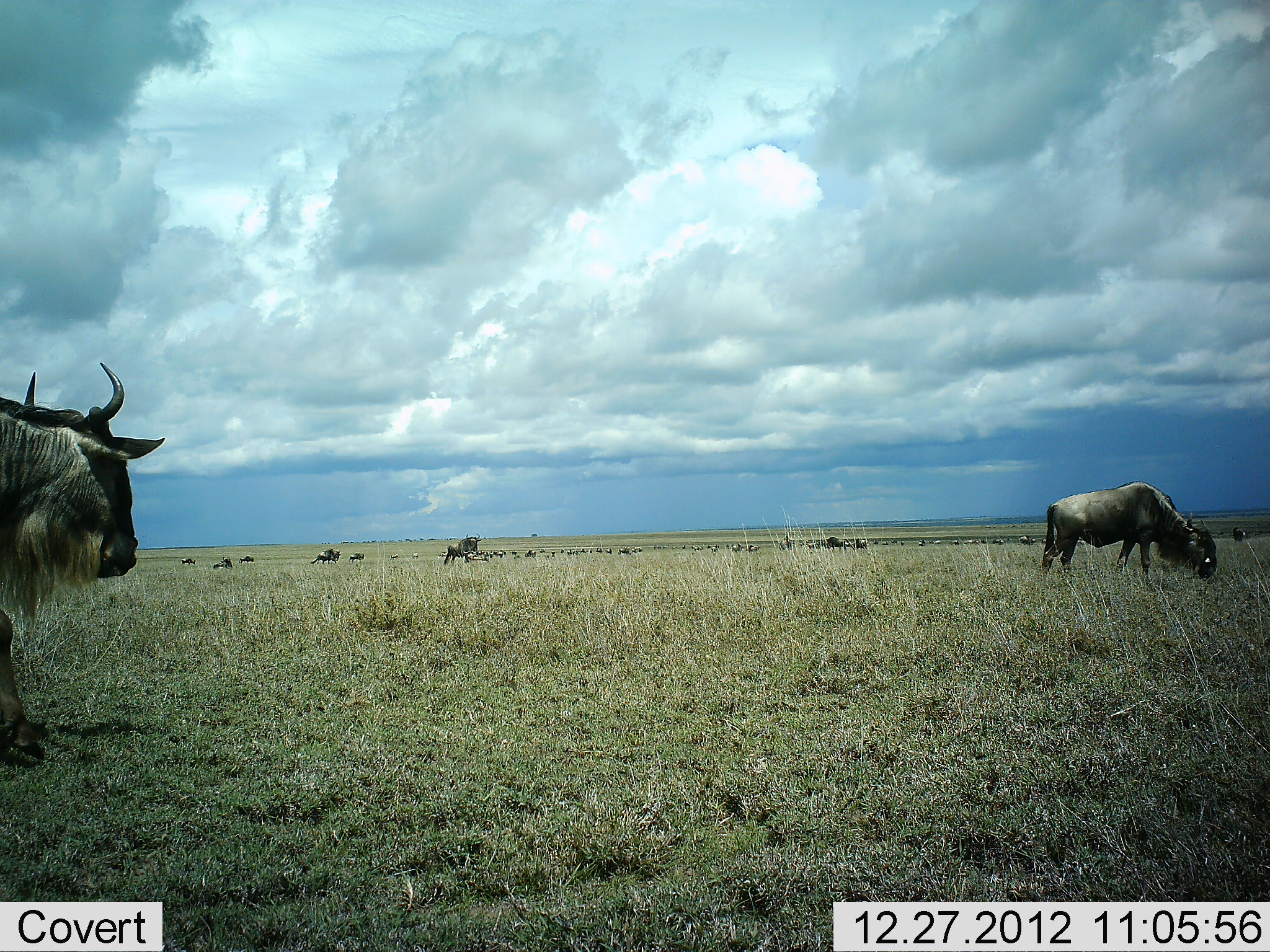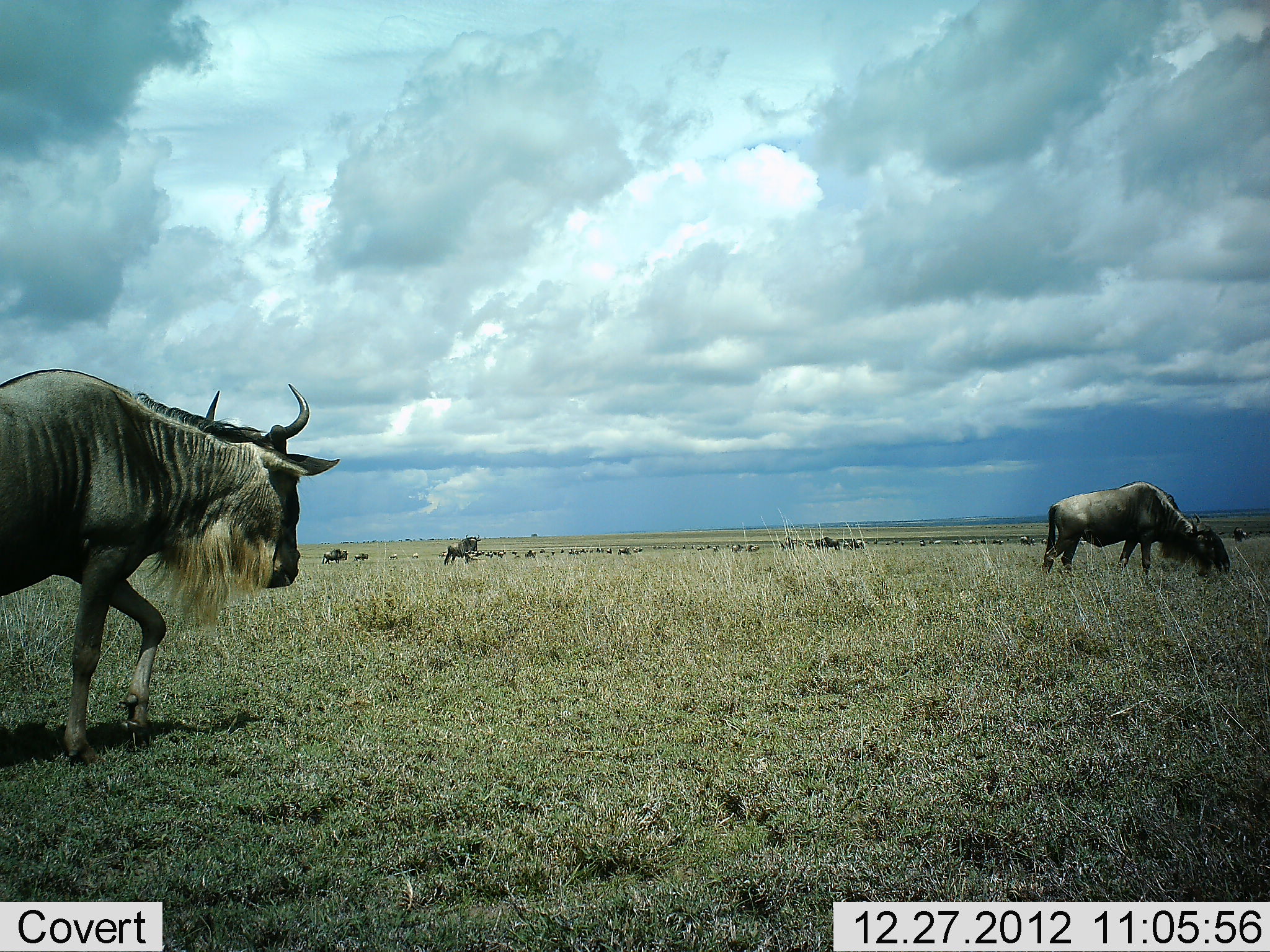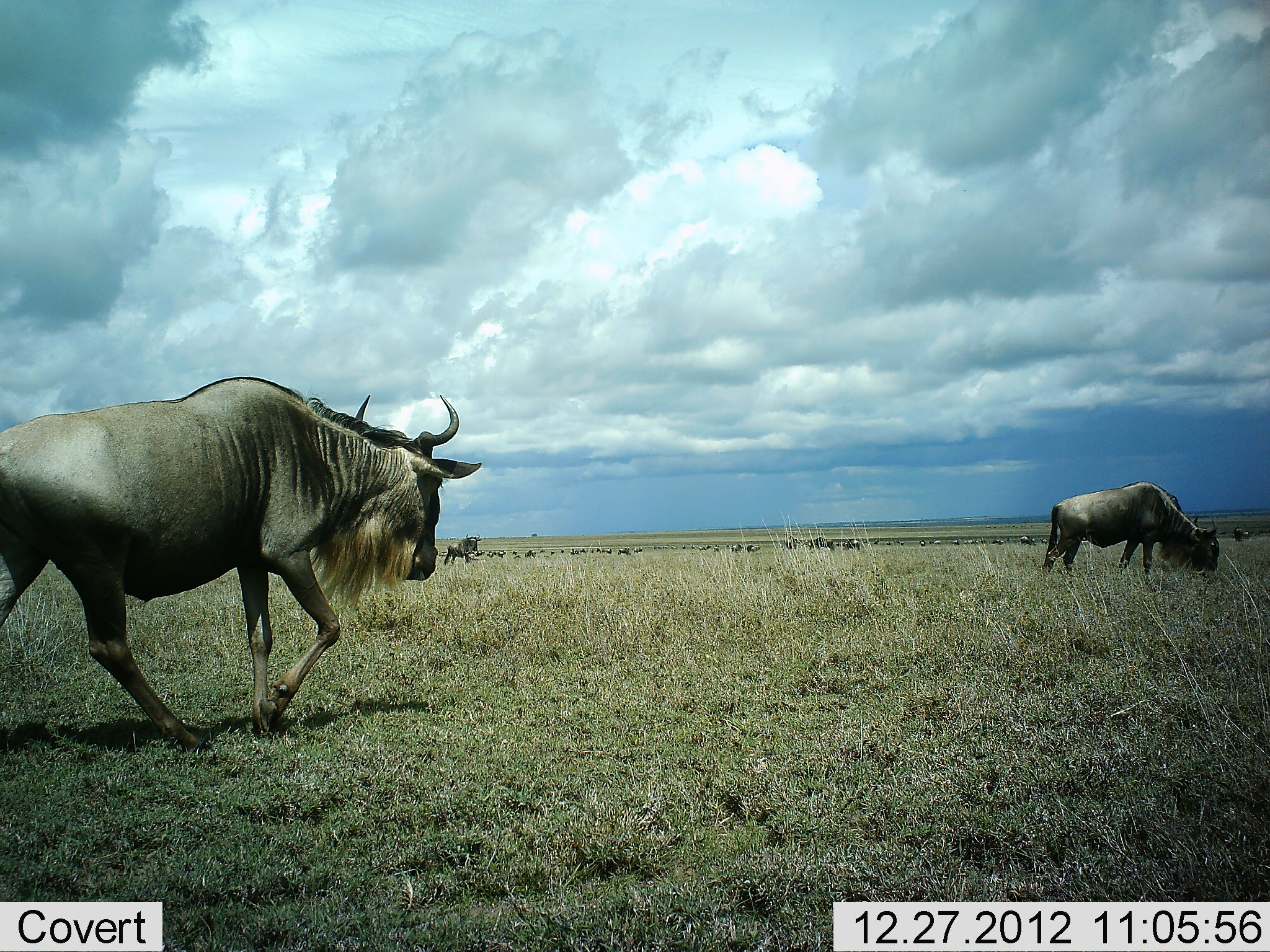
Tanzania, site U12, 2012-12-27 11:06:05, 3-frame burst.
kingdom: Animalia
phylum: Chordata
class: Mammalia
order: Artiodactyla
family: Bovidae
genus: Connochaetes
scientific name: Connochaetes taurinus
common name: blue wildebeest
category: wildebeest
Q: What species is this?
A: Wildebeest (blue wildebeest) (Connochaetes taurinus).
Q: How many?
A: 11-50.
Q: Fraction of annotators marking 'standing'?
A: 50%.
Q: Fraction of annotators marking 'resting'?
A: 0%.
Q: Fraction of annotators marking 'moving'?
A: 80%.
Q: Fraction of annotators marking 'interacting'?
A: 10%.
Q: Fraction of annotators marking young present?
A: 0%.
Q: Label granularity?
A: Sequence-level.